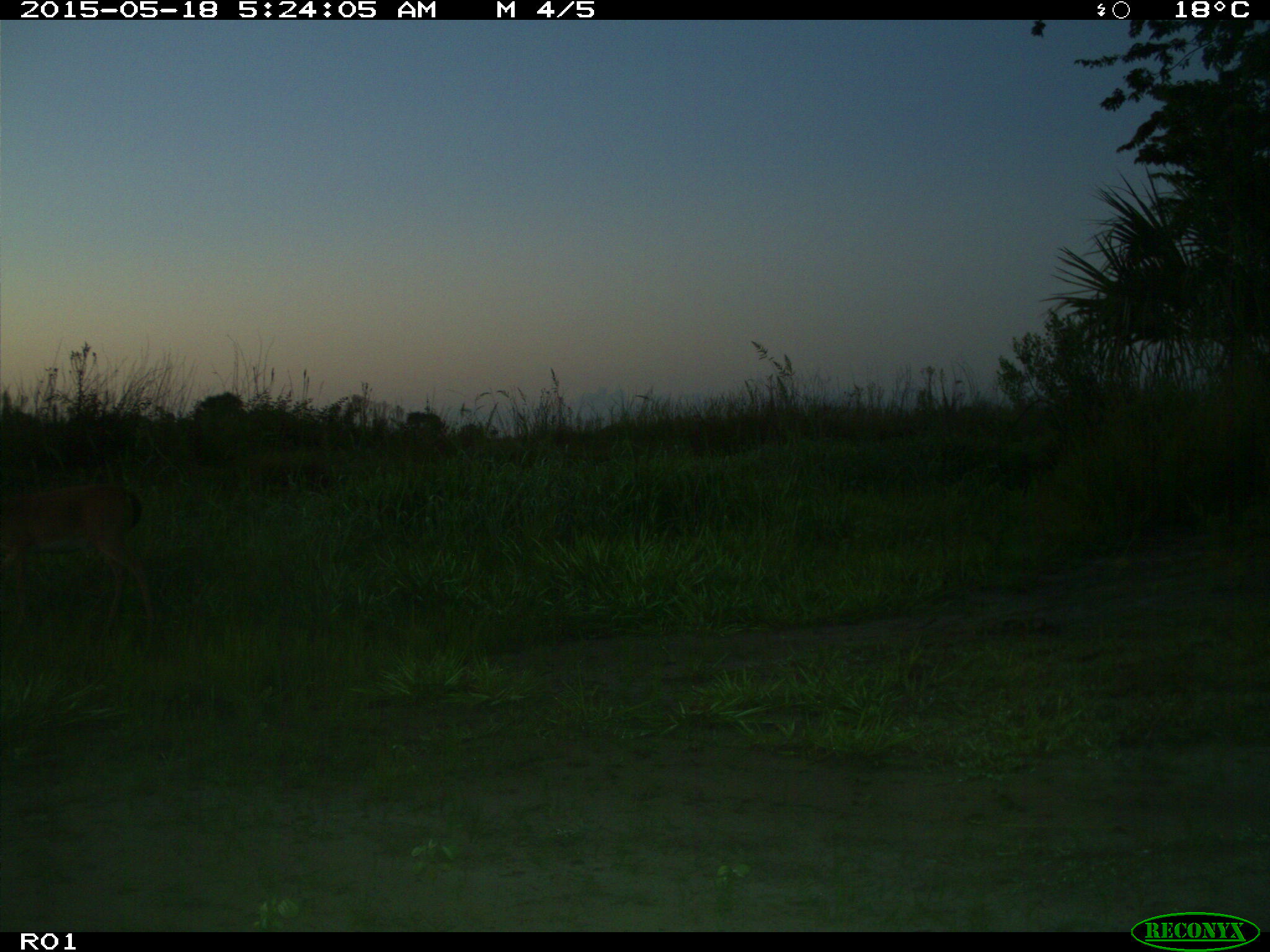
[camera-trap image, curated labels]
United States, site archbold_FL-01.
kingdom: Animalia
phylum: Chordata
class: Mammalia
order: Artiodactyla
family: Cervidae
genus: Odocoileus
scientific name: Odocoileus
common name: deer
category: unidentified deer